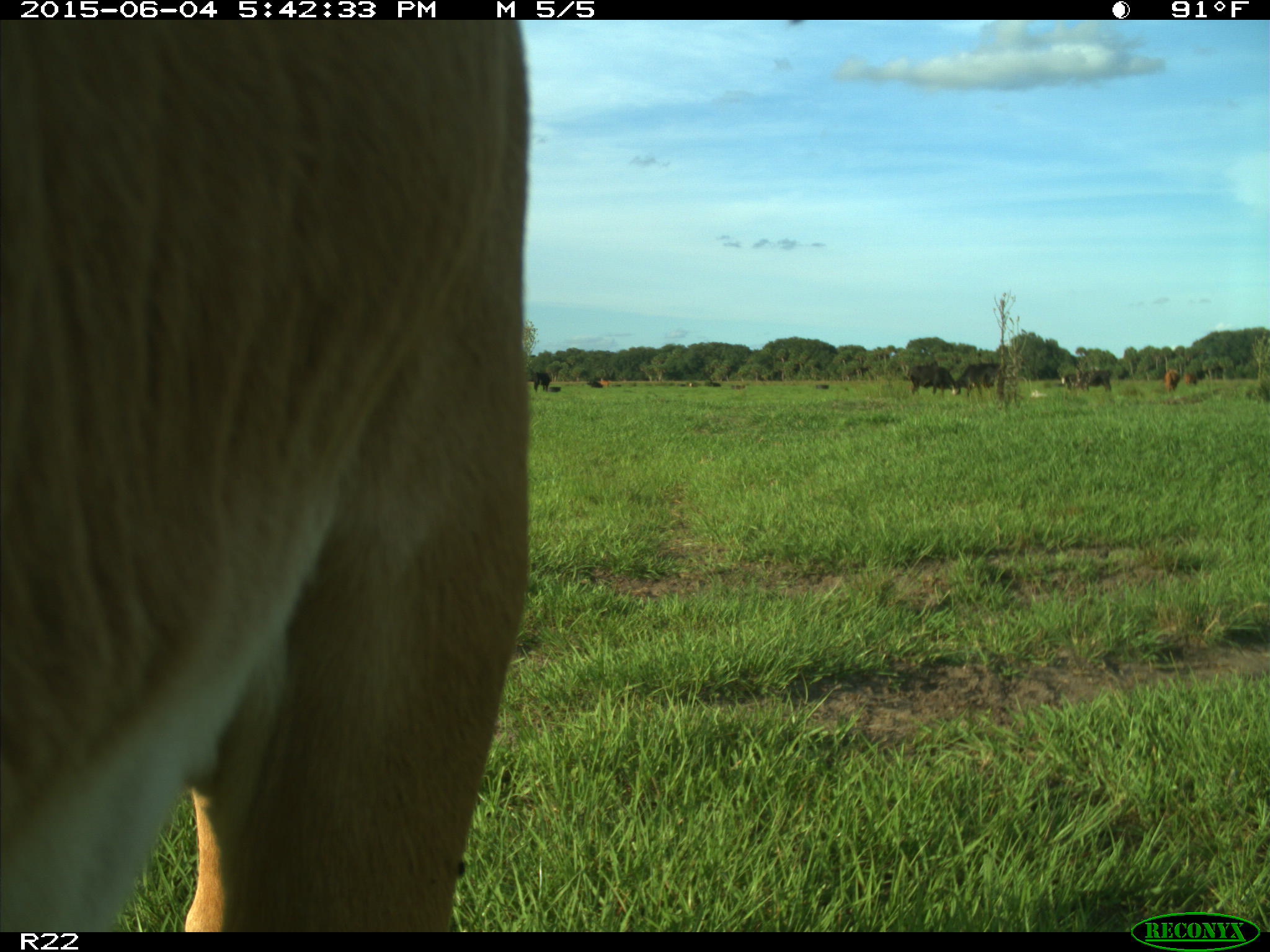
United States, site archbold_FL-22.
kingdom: Animalia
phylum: Chordata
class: Mammalia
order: Artiodactyla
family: Bovidae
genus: Bos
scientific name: Bos taurus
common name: domestic cow